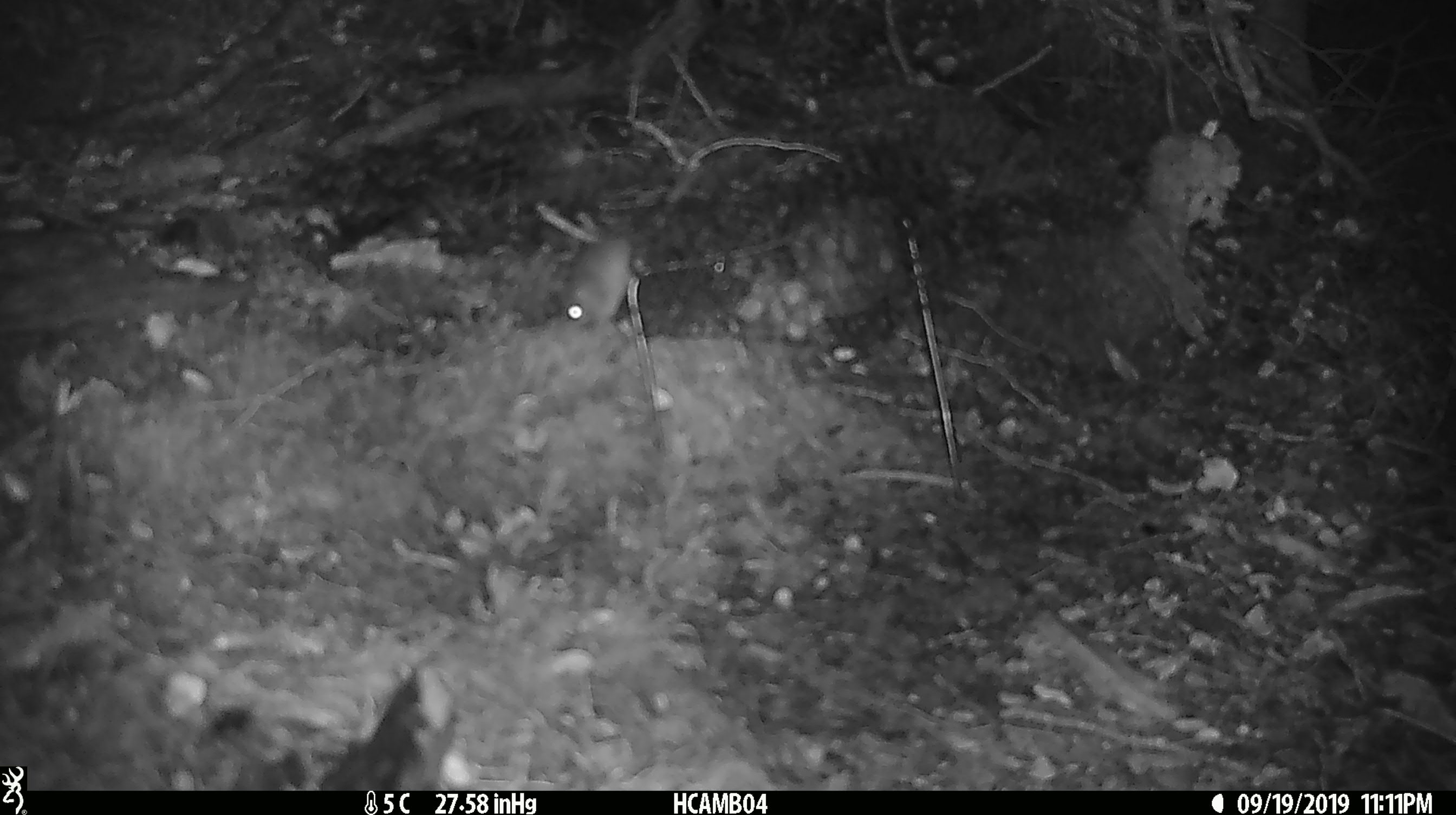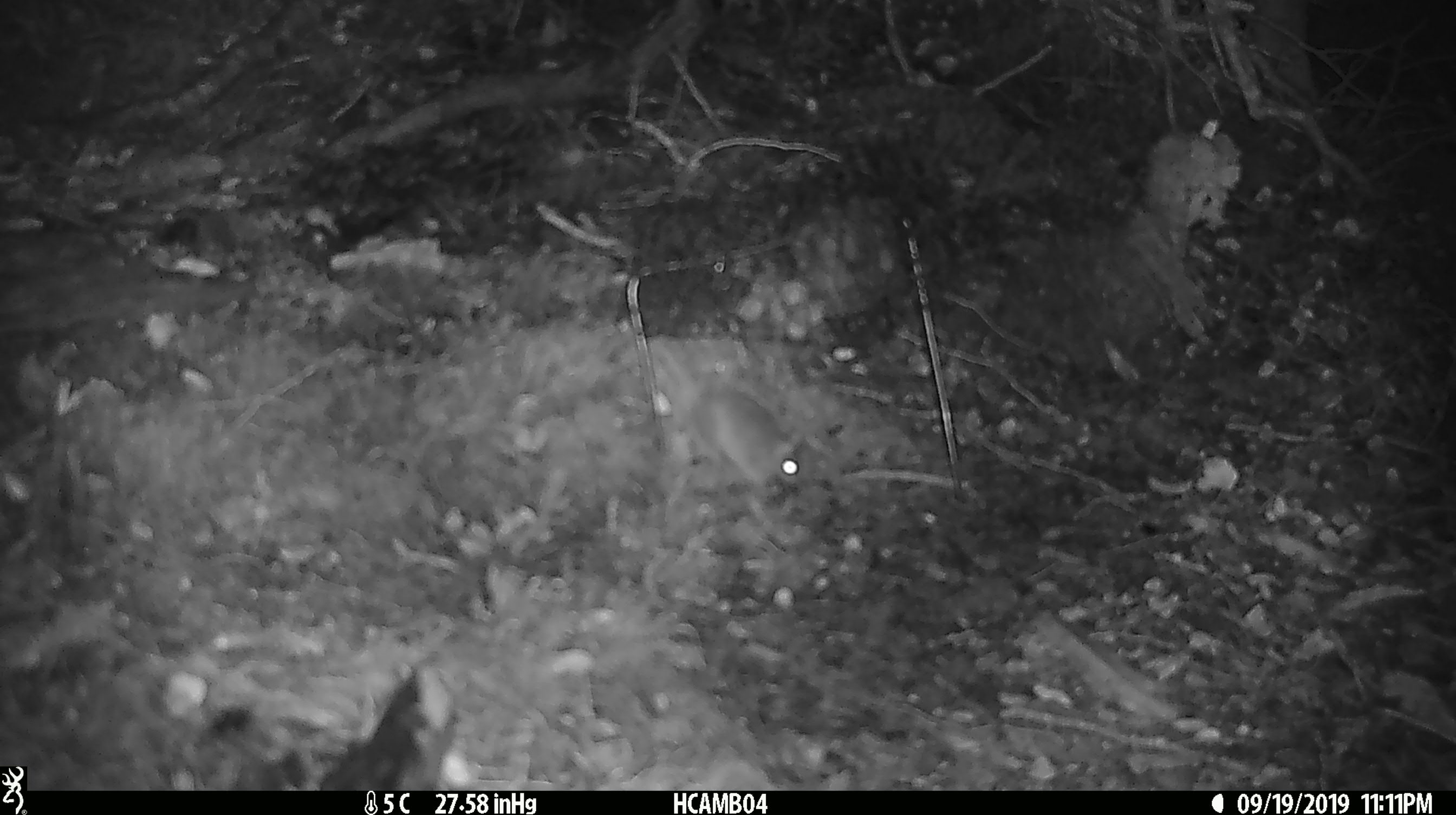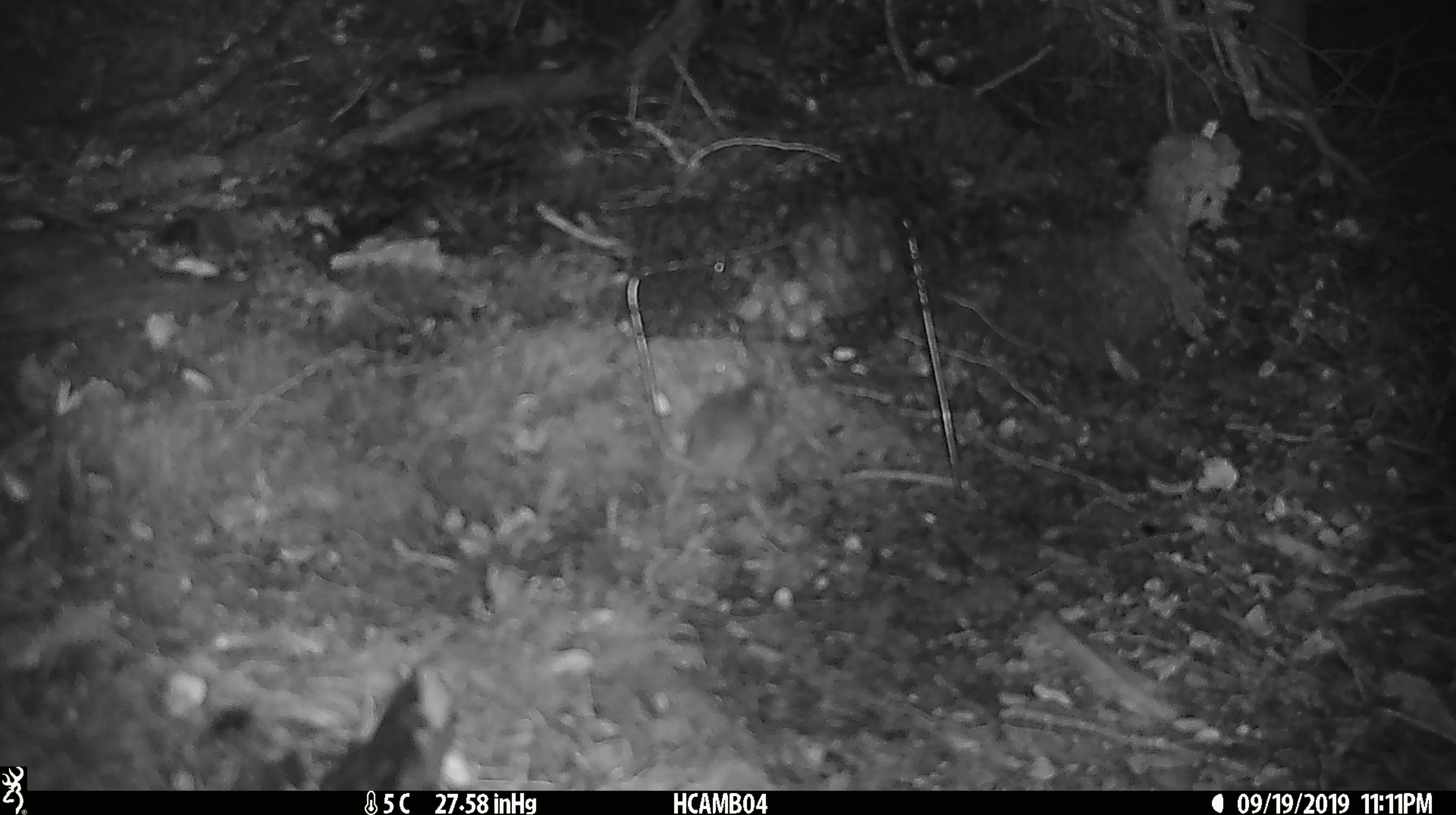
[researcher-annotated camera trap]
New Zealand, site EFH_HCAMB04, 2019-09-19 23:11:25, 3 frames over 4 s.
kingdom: Animalia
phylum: Chordata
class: Mammalia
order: Rodentia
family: Muridae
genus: Mus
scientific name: Mus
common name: mouse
Mouse (Mus).